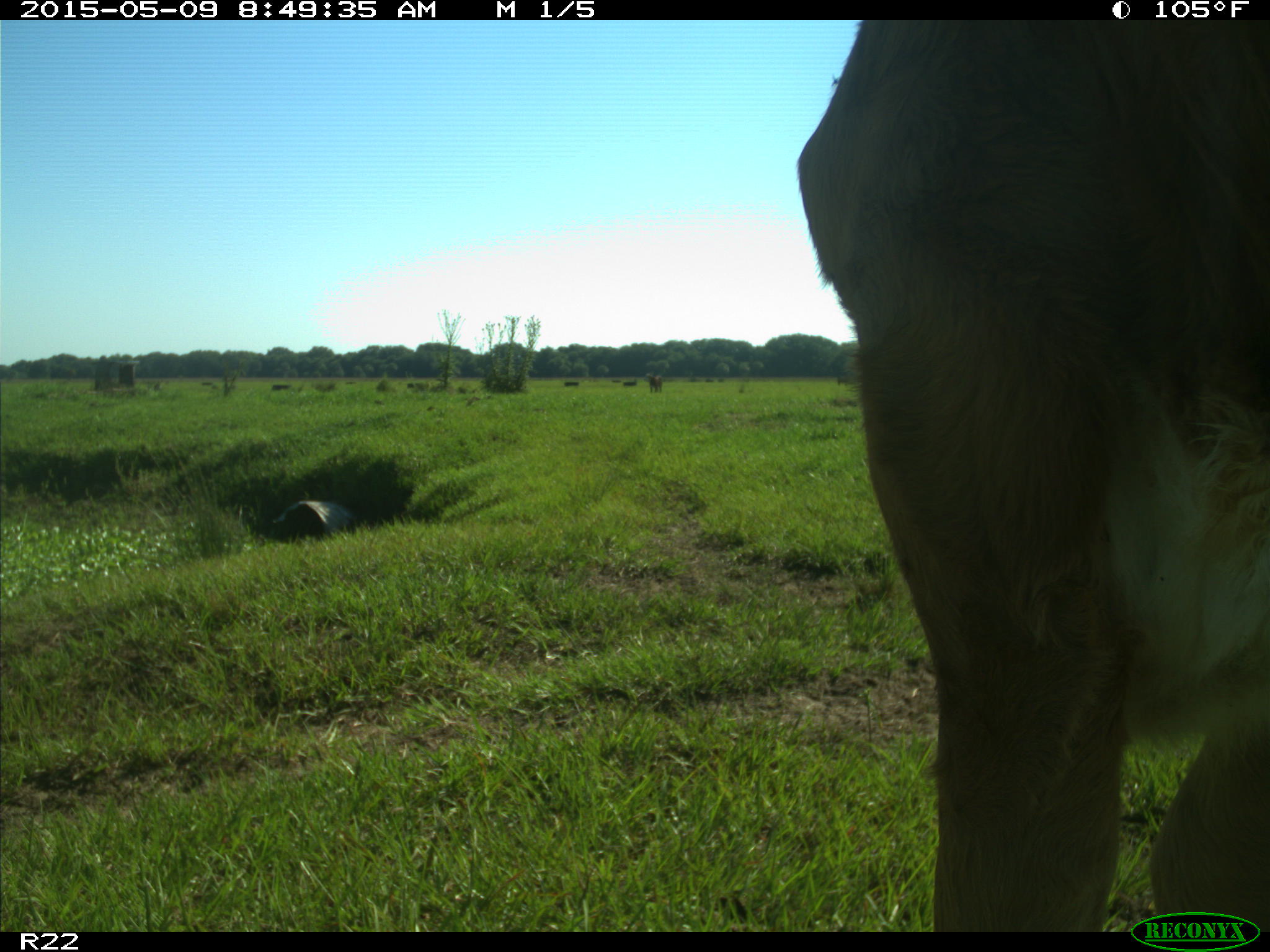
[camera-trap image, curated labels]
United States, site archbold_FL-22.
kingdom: Animalia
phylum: Chordata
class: Mammalia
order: Artiodactyla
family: Bovidae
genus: Bos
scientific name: Bos taurus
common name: domestic cow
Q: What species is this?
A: Bos taurus (domestic cow).